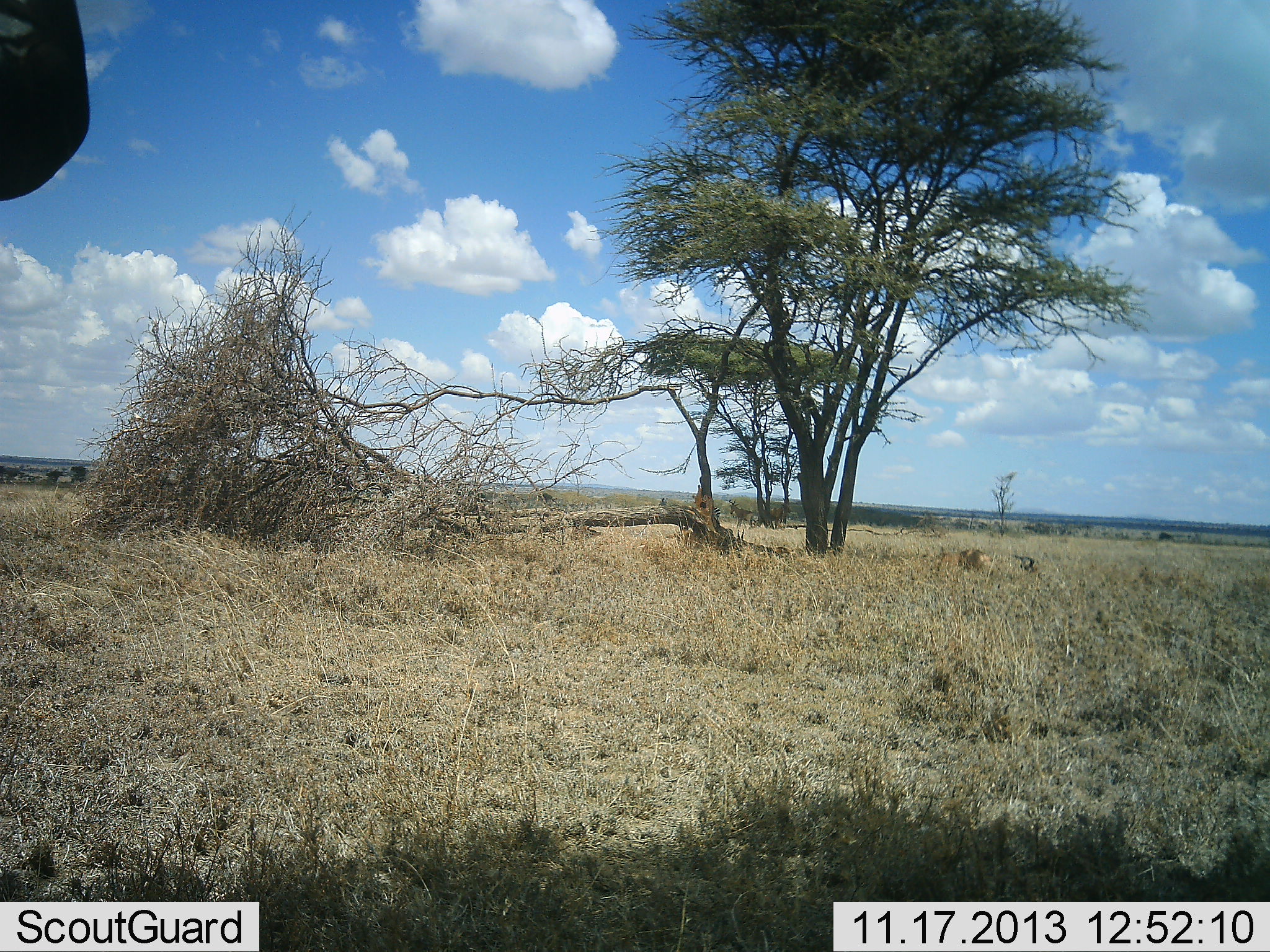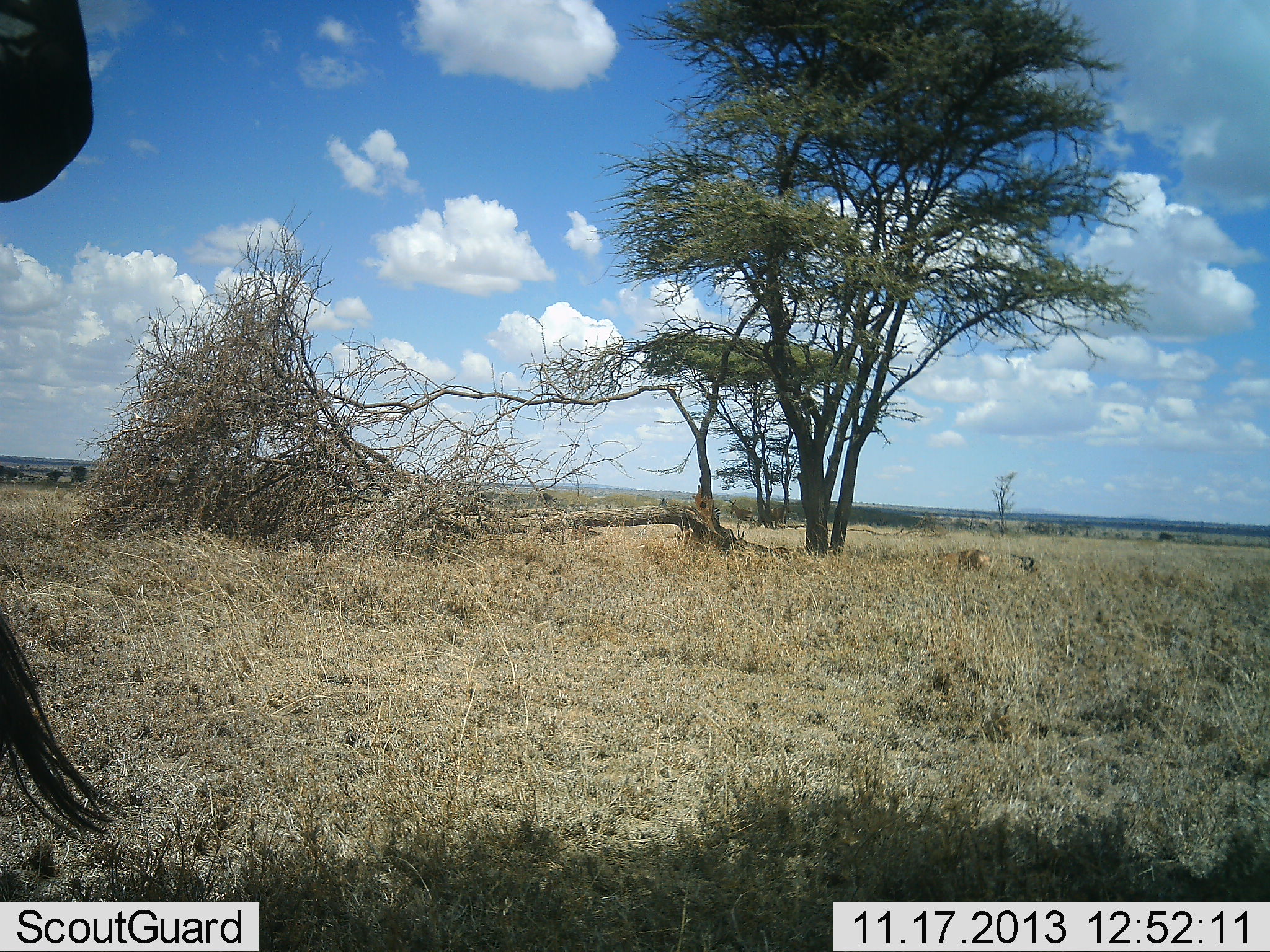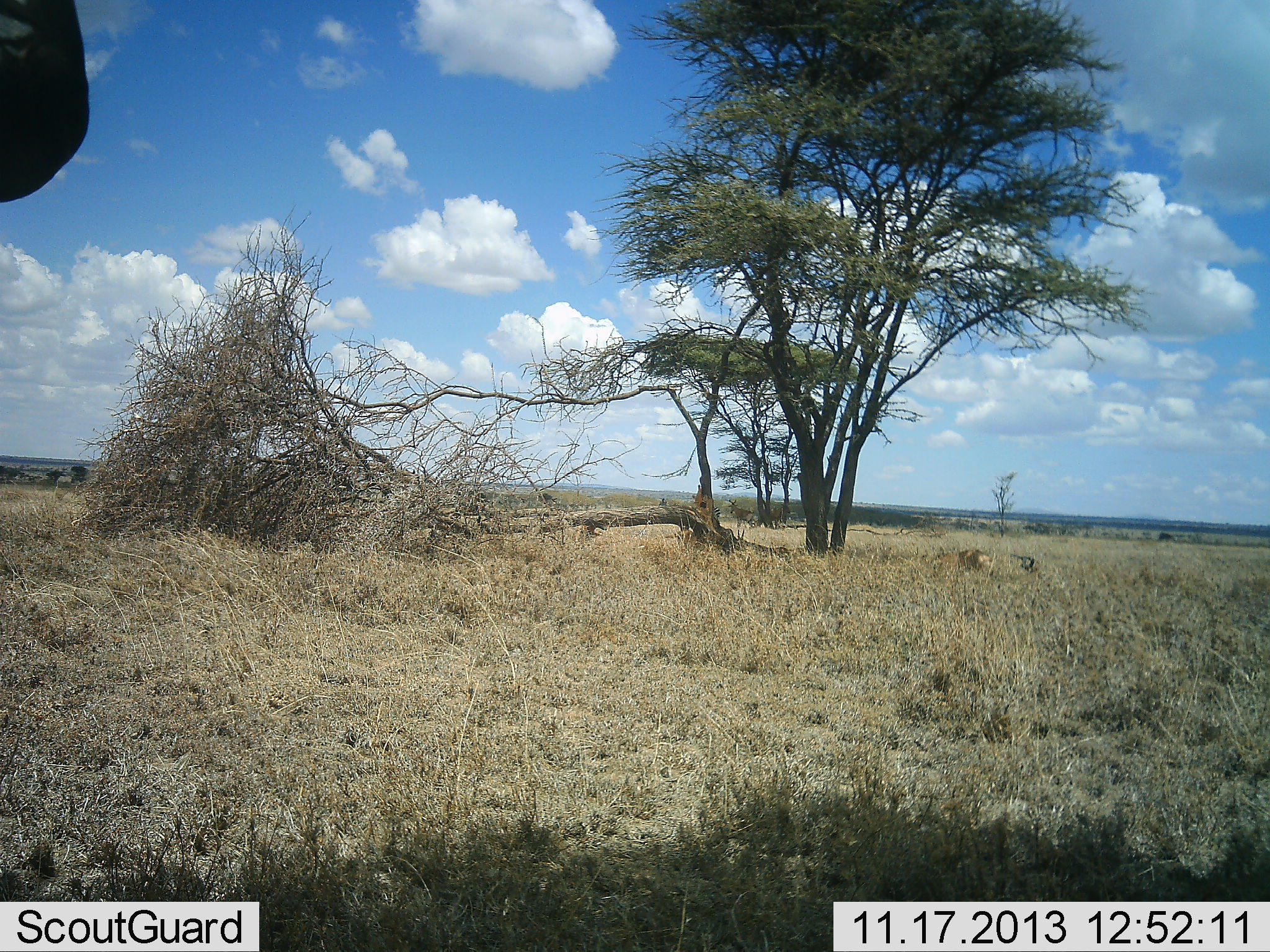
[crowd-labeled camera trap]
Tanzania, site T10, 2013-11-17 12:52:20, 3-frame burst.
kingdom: Animalia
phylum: Chordata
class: Mammalia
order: Artiodactyla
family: Bovidae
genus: Connochaetes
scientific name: Connochaetes taurinus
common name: blue wildebeest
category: wildebeest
Wildebeest (blue wildebeest) (Connochaetes taurinus), count 1. Behavior (volunteer vote fractions): standing 100%, resting 0%, moving 0%, interacting 0%. Young present (vote fraction): 0%. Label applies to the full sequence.